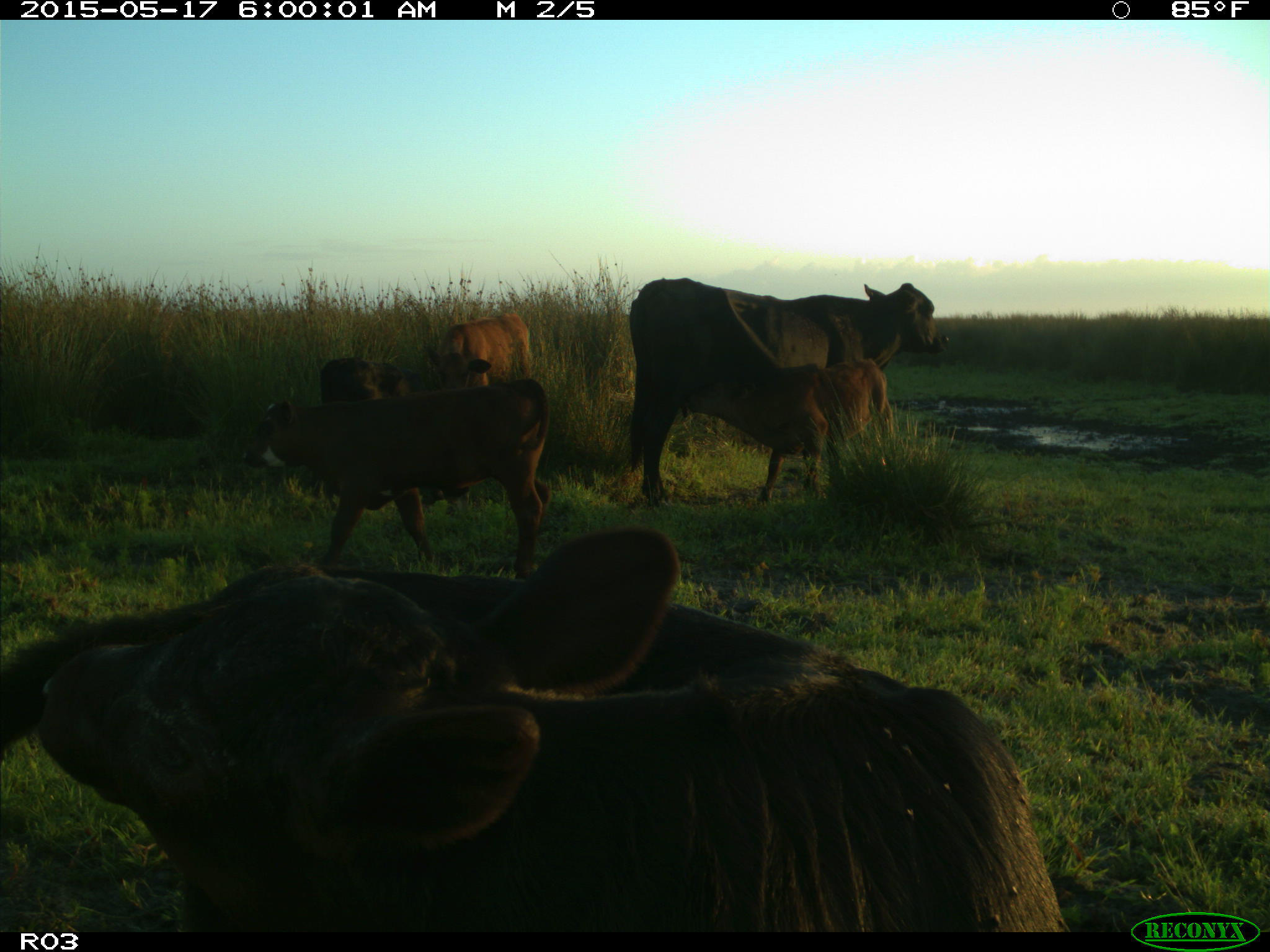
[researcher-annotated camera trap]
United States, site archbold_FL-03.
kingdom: Animalia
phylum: Chordata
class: Mammalia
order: Artiodactyla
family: Bovidae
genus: Bos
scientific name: Bos taurus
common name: domestic cow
Bos taurus (domestic cow).